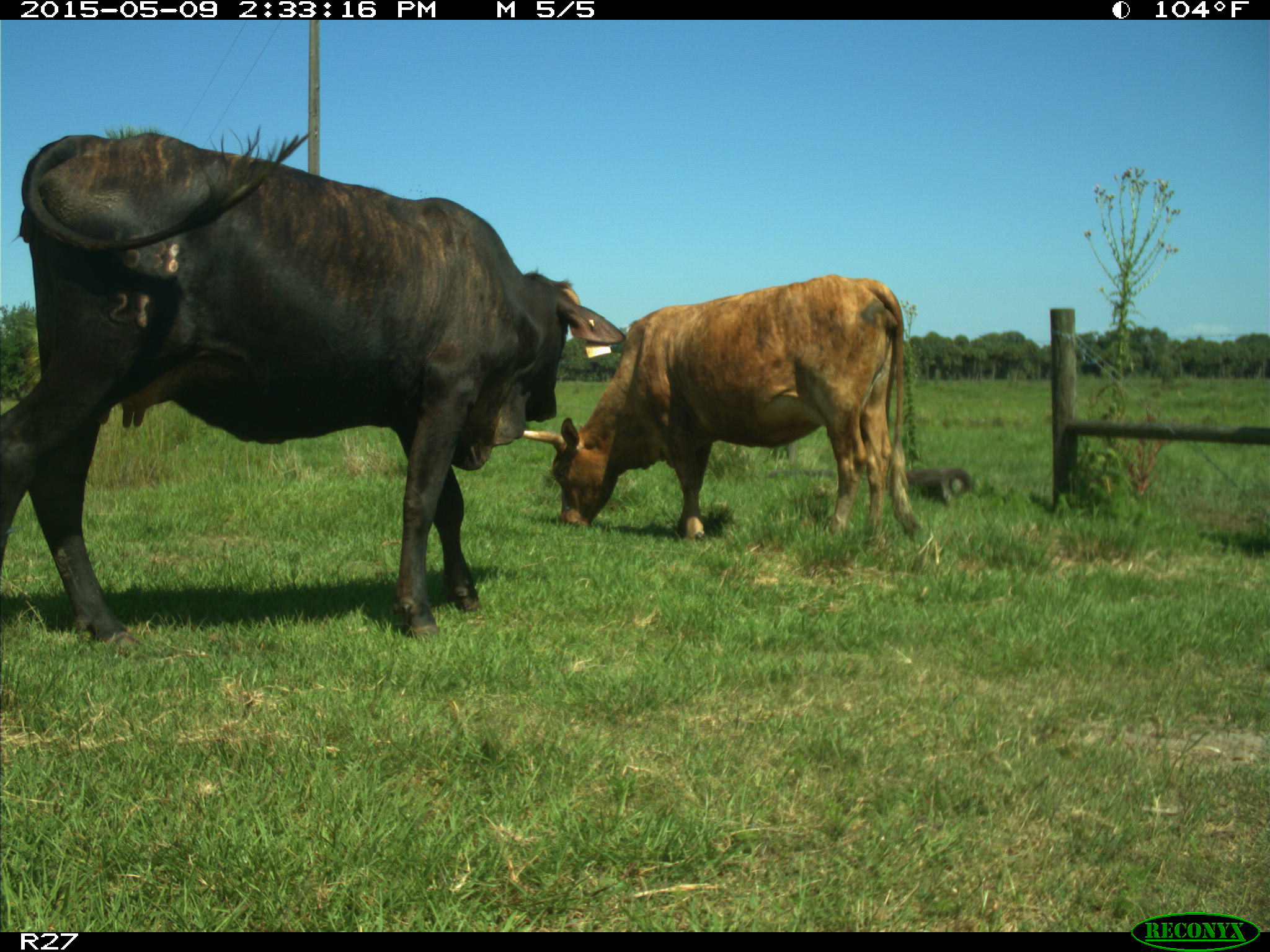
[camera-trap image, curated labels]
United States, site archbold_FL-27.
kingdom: Animalia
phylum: Chordata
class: Mammalia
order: Artiodactyla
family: Bovidae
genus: Bos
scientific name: Bos taurus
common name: domestic cow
Bos taurus (domestic cow).